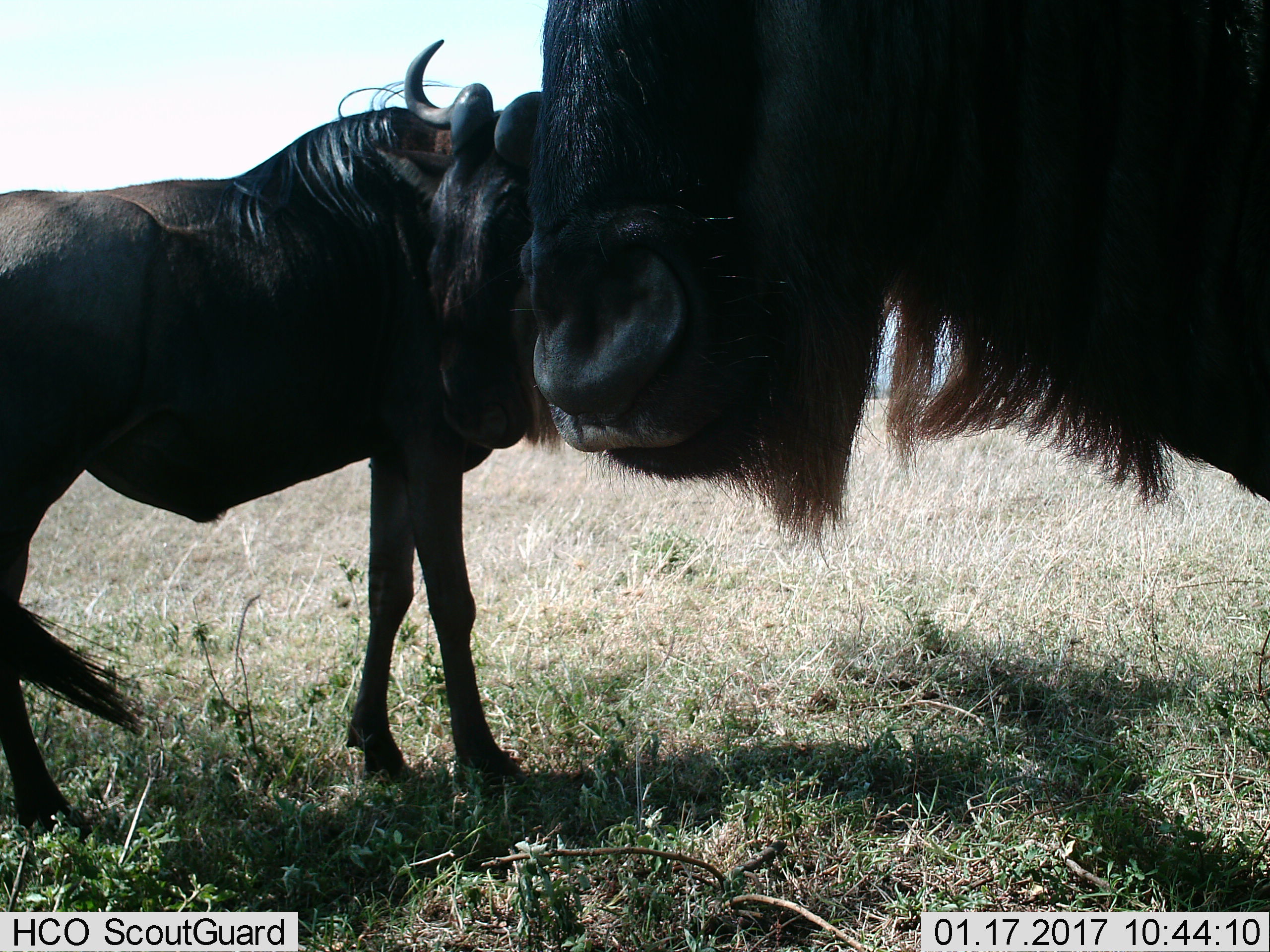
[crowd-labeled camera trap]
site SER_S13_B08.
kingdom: Animalia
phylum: Chordata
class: Mammalia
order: Artiodactyla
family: Bovidae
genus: Connochaetes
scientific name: Connochaetes taurinus taurinus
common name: blue wildebeest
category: wildebeestblue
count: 2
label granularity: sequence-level